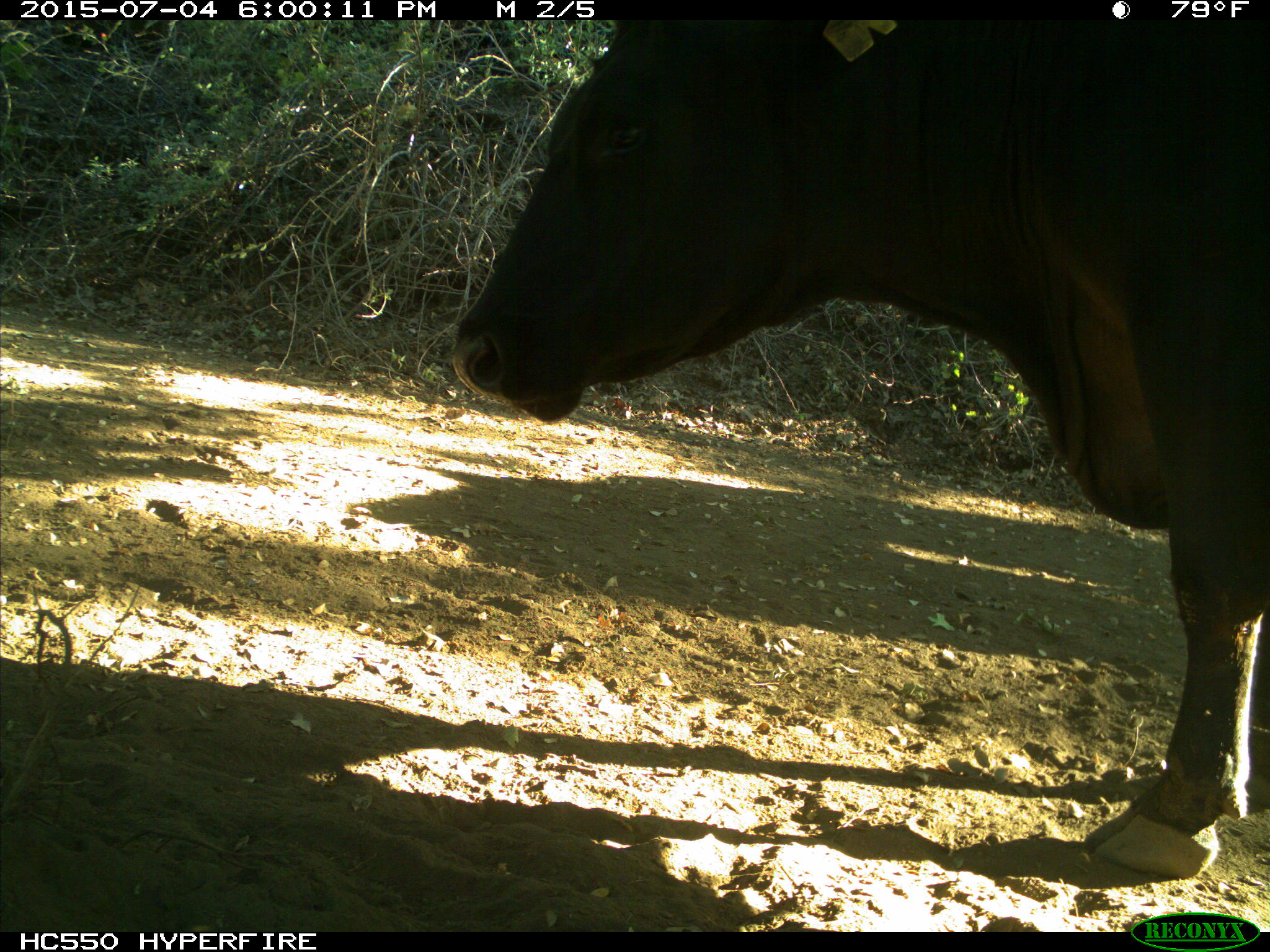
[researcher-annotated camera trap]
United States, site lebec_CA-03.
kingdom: Animalia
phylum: Chordata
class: Mammalia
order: Artiodactyla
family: Bovidae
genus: Bos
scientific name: Bos taurus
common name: domestic cow